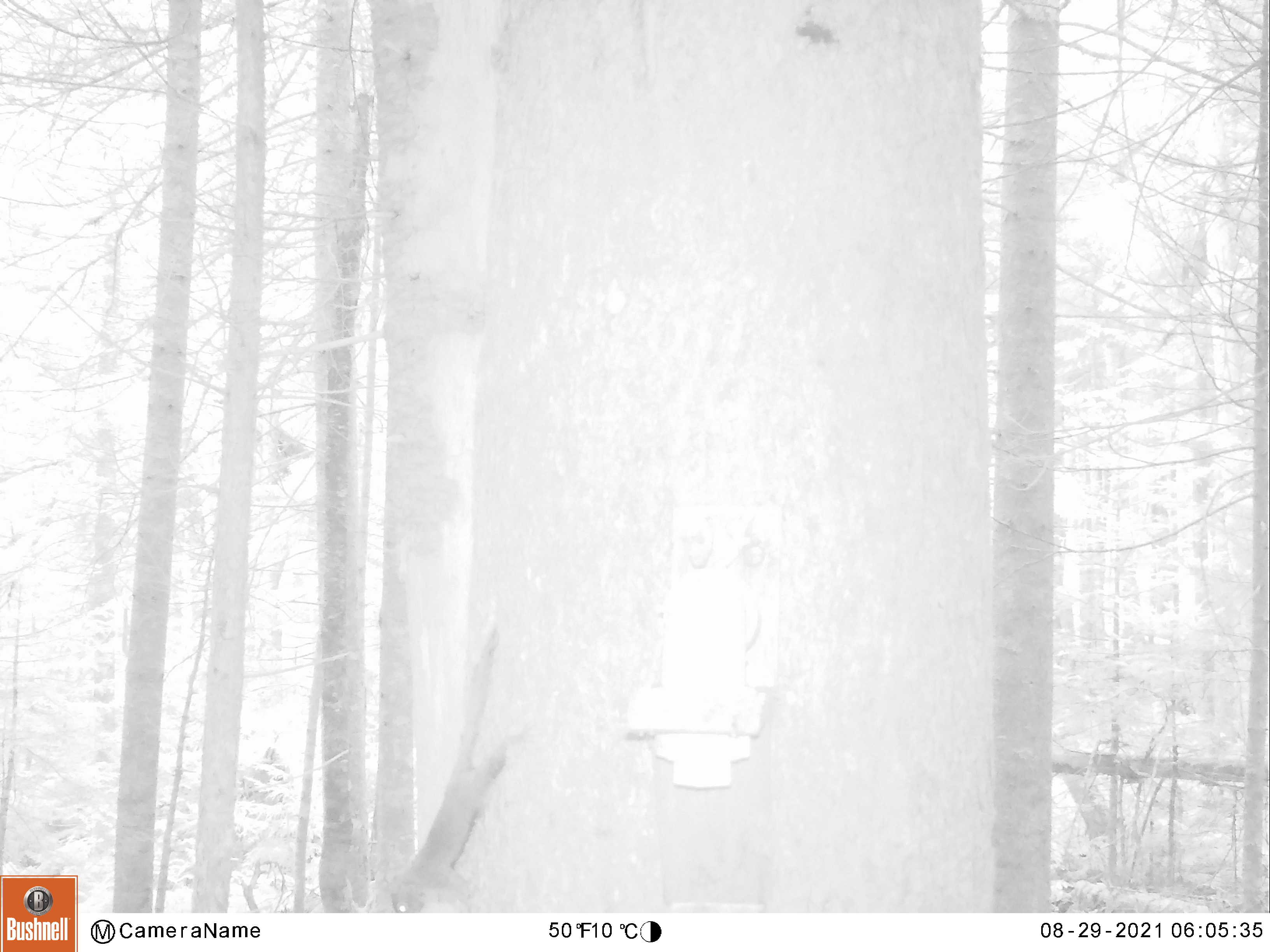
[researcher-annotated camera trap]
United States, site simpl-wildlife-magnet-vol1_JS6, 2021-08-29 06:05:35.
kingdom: Animalia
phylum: Chordata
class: Mammalia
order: Rodentia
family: Sciuridae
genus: Tamiasciurus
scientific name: Tamiasciurus hudsonicus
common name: red squirrel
Red squirrel (Tamiasciurus hudsonicus).